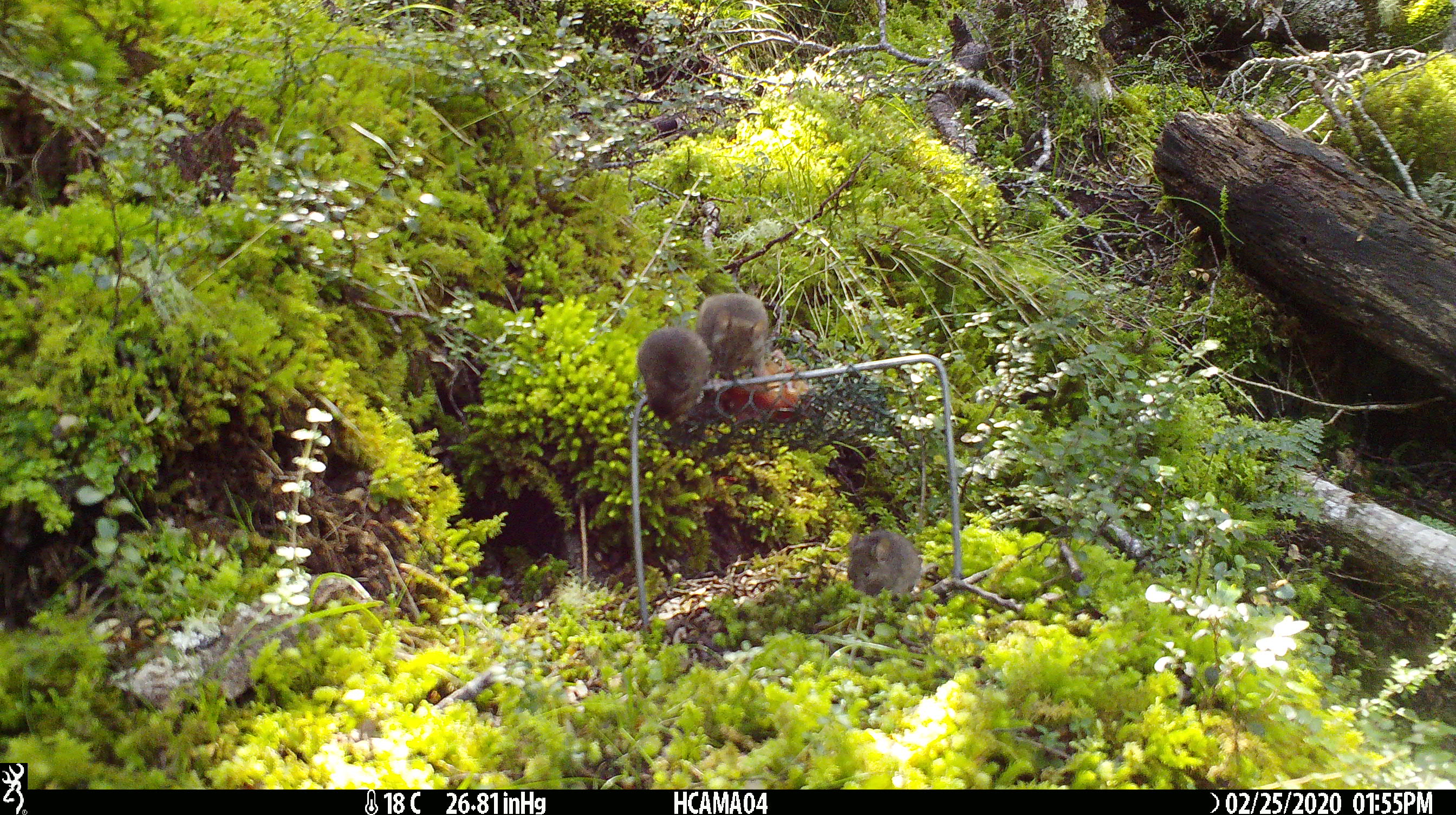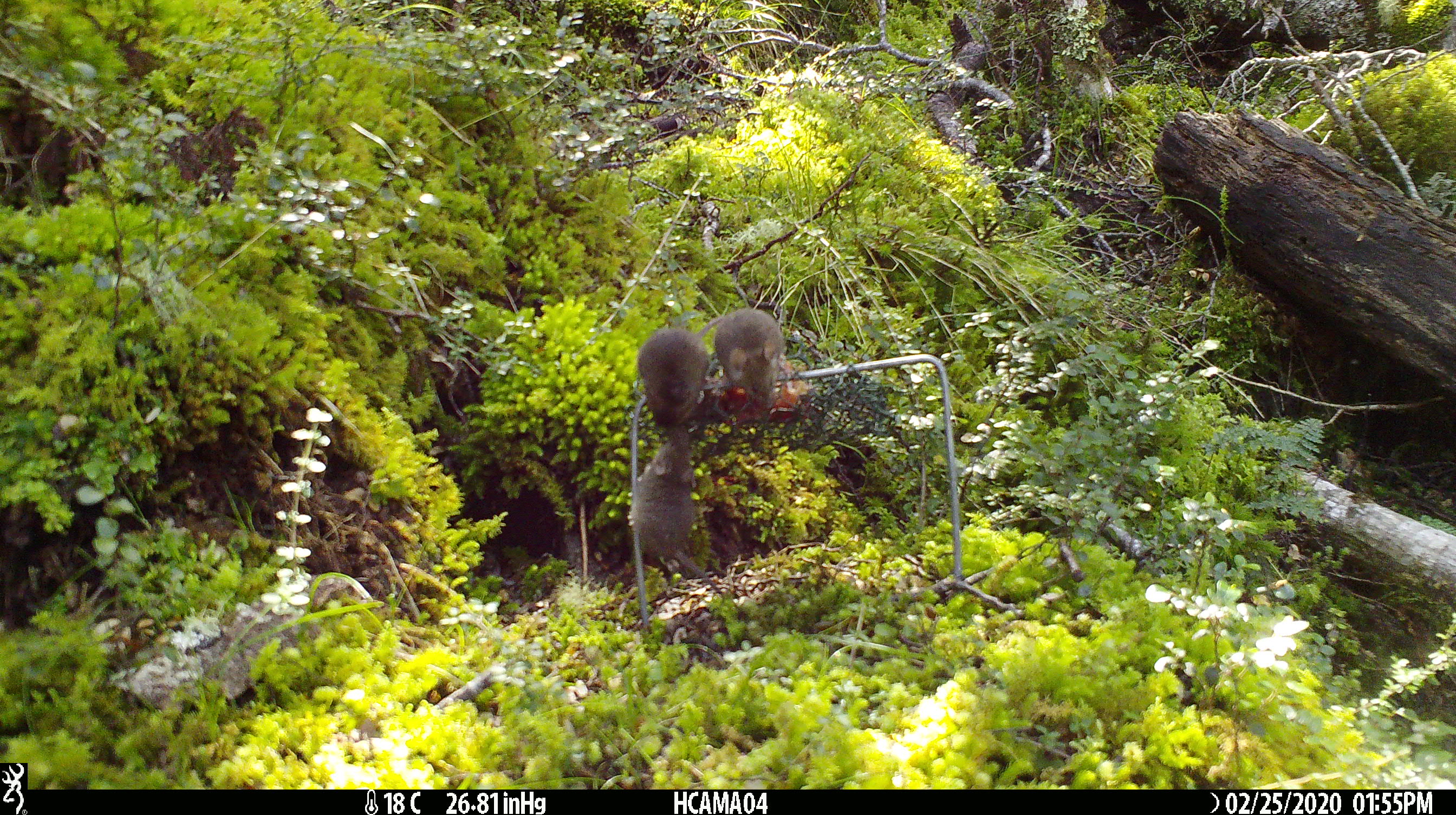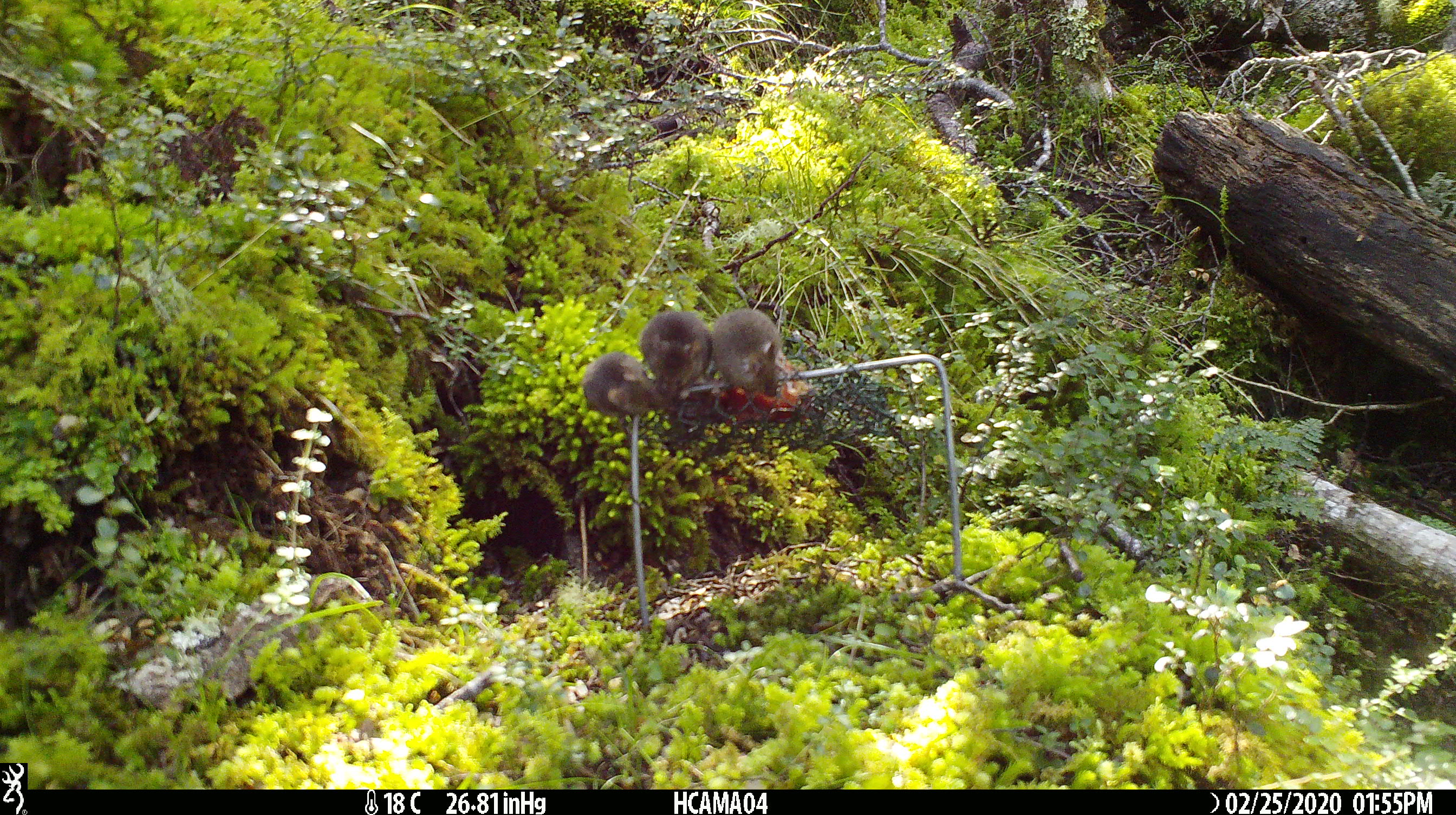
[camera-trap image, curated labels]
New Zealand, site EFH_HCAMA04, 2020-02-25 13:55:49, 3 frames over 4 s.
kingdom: Animalia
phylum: Chordata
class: Mammalia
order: Rodentia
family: Muridae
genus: Mus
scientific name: Mus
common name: mouse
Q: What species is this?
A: Mouse (Mus).